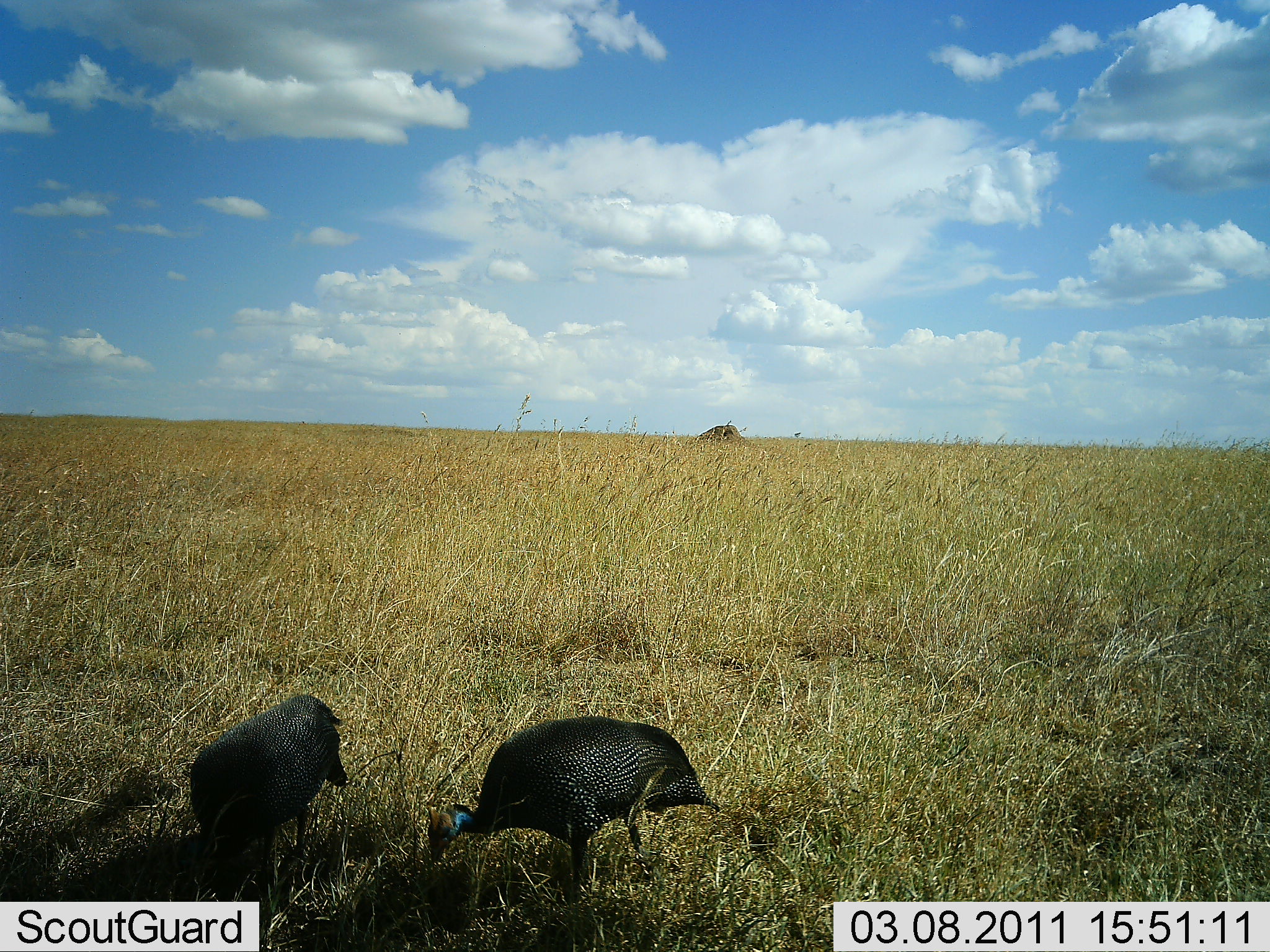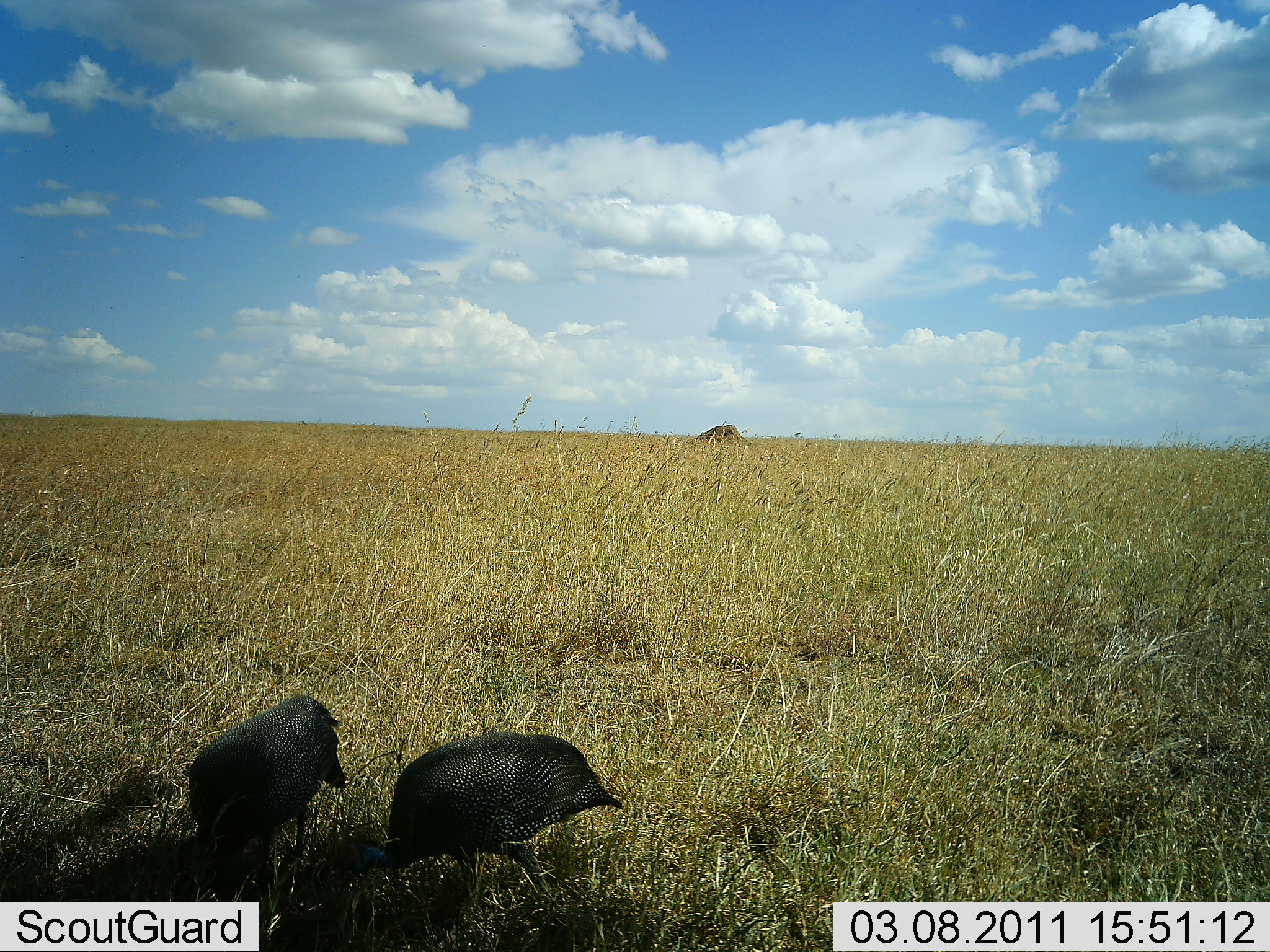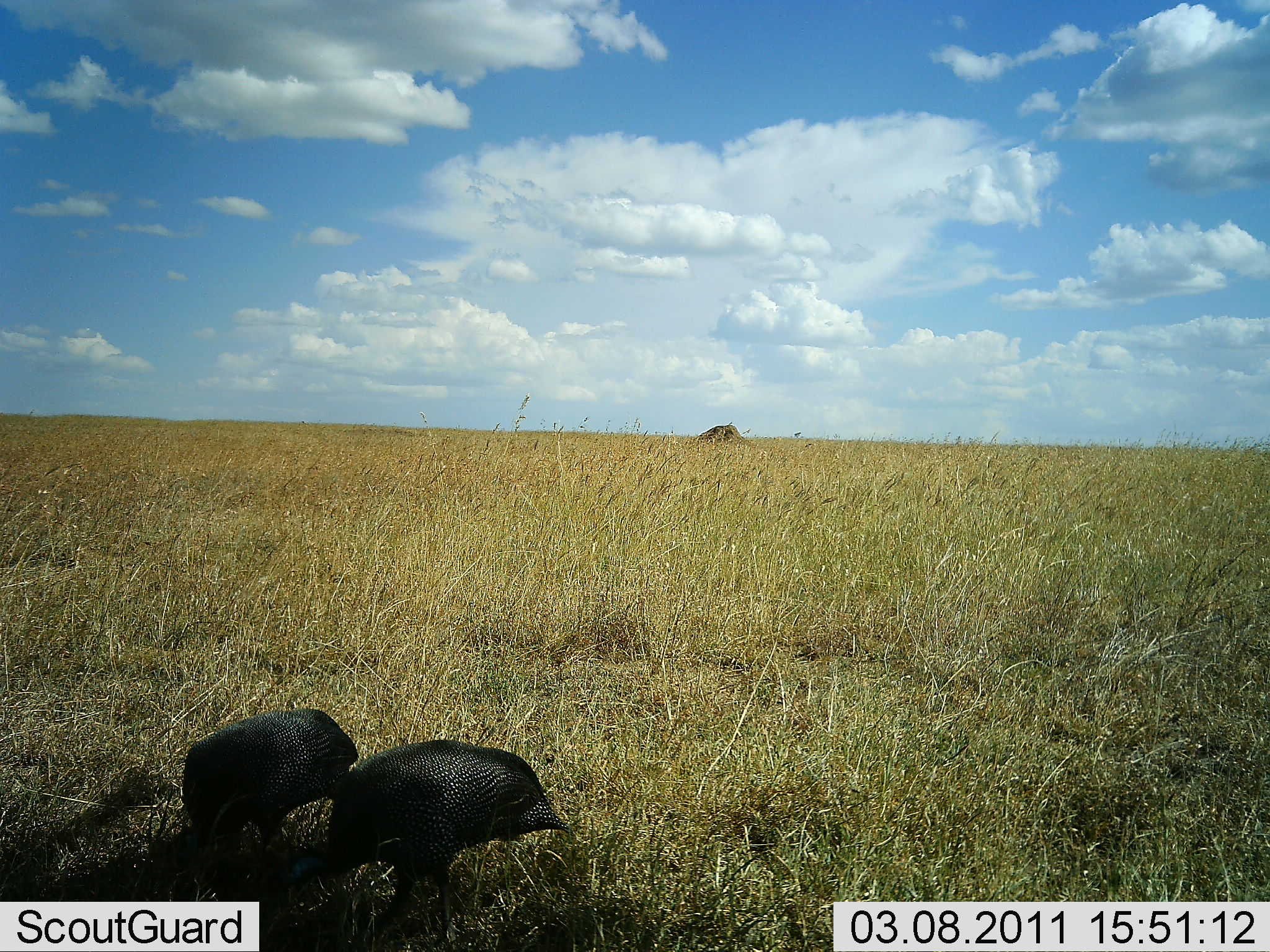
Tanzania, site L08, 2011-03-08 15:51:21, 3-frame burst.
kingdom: Animalia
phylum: Chordata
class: Aves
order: Galliformes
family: Numididae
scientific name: Numididae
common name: guinea fowl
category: guineafowl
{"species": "guineafowl (guinea fowl) (Numididae)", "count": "2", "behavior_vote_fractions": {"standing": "20%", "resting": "0%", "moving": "20%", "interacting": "7%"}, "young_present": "0%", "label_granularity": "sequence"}